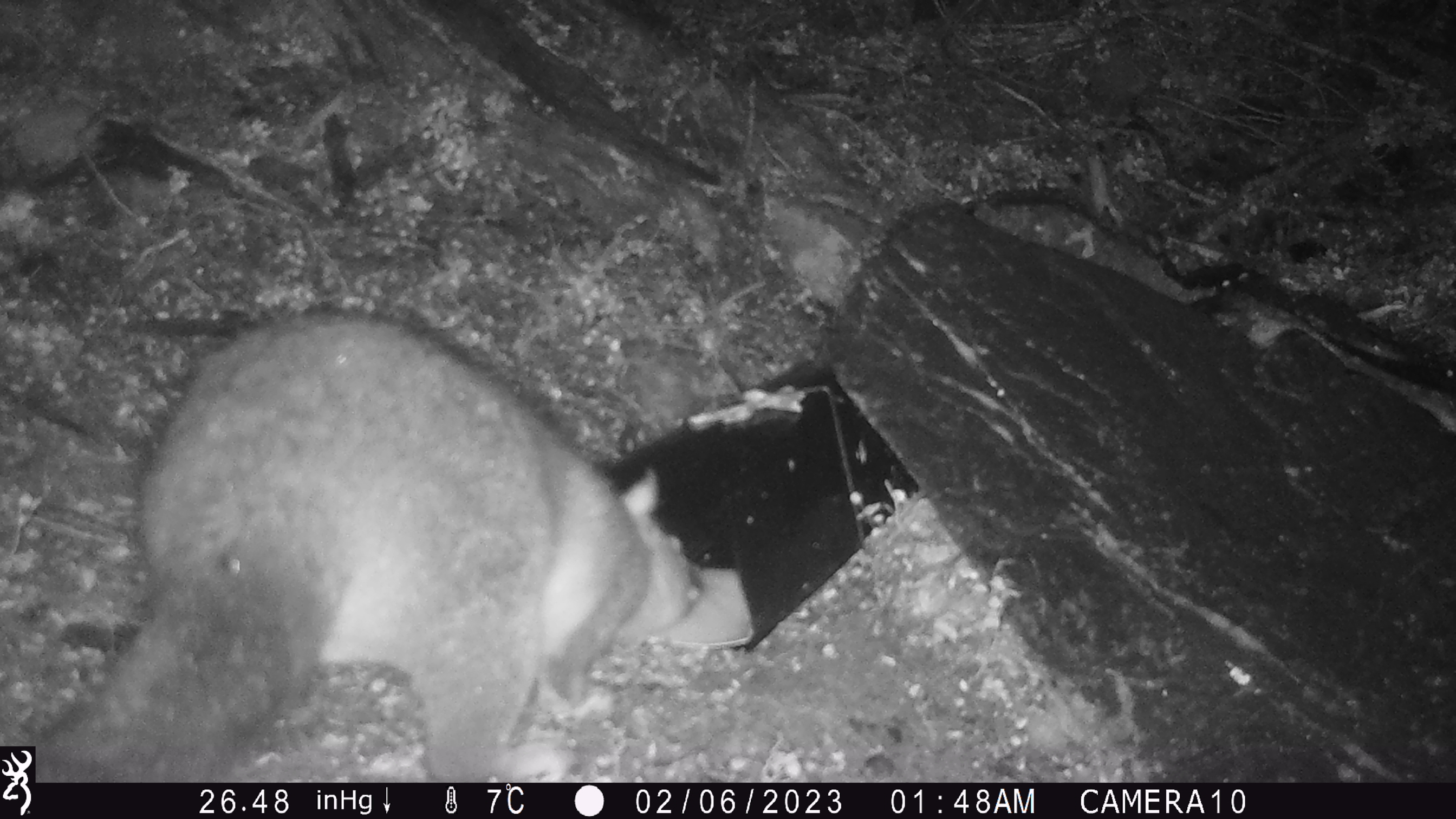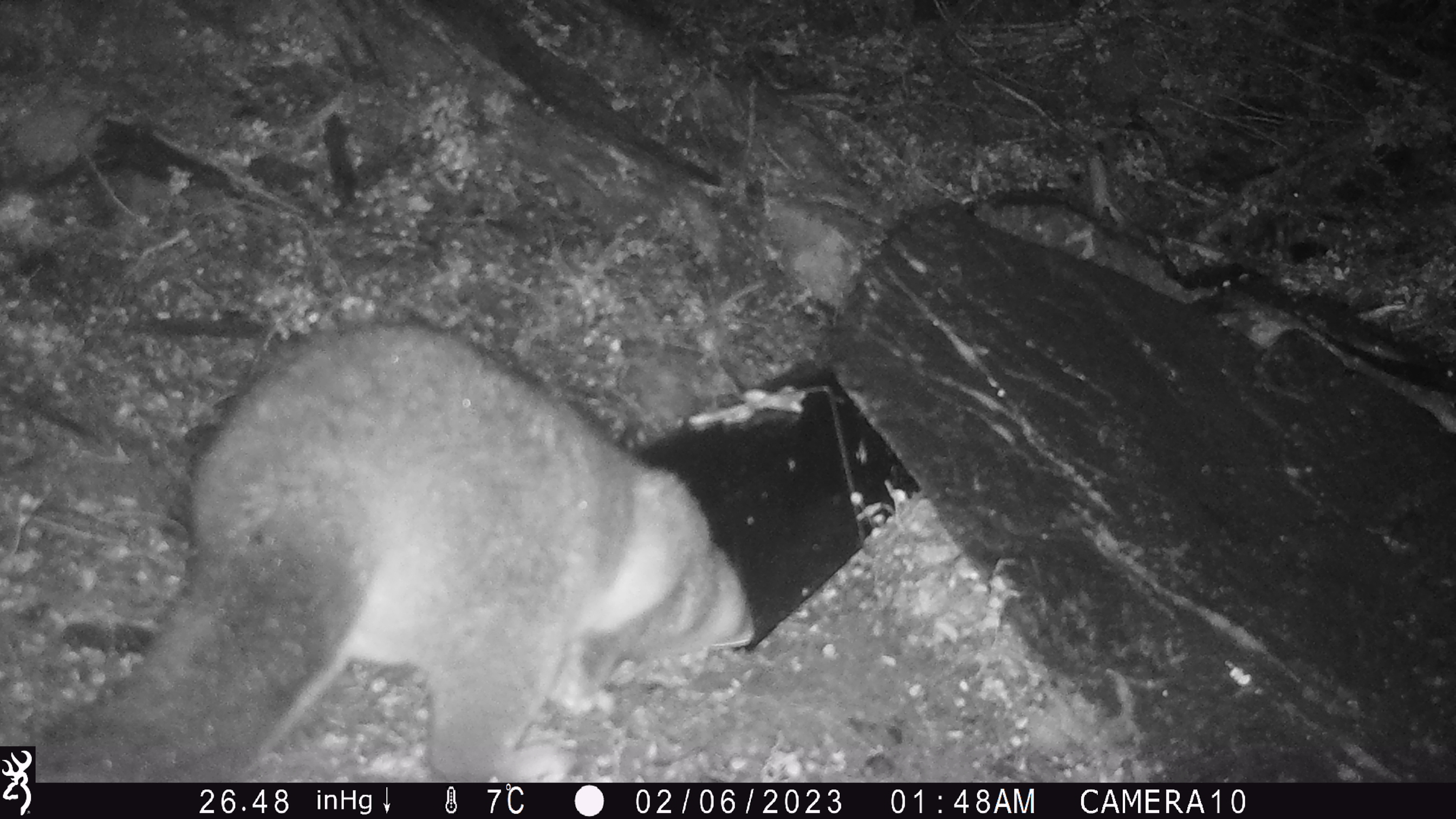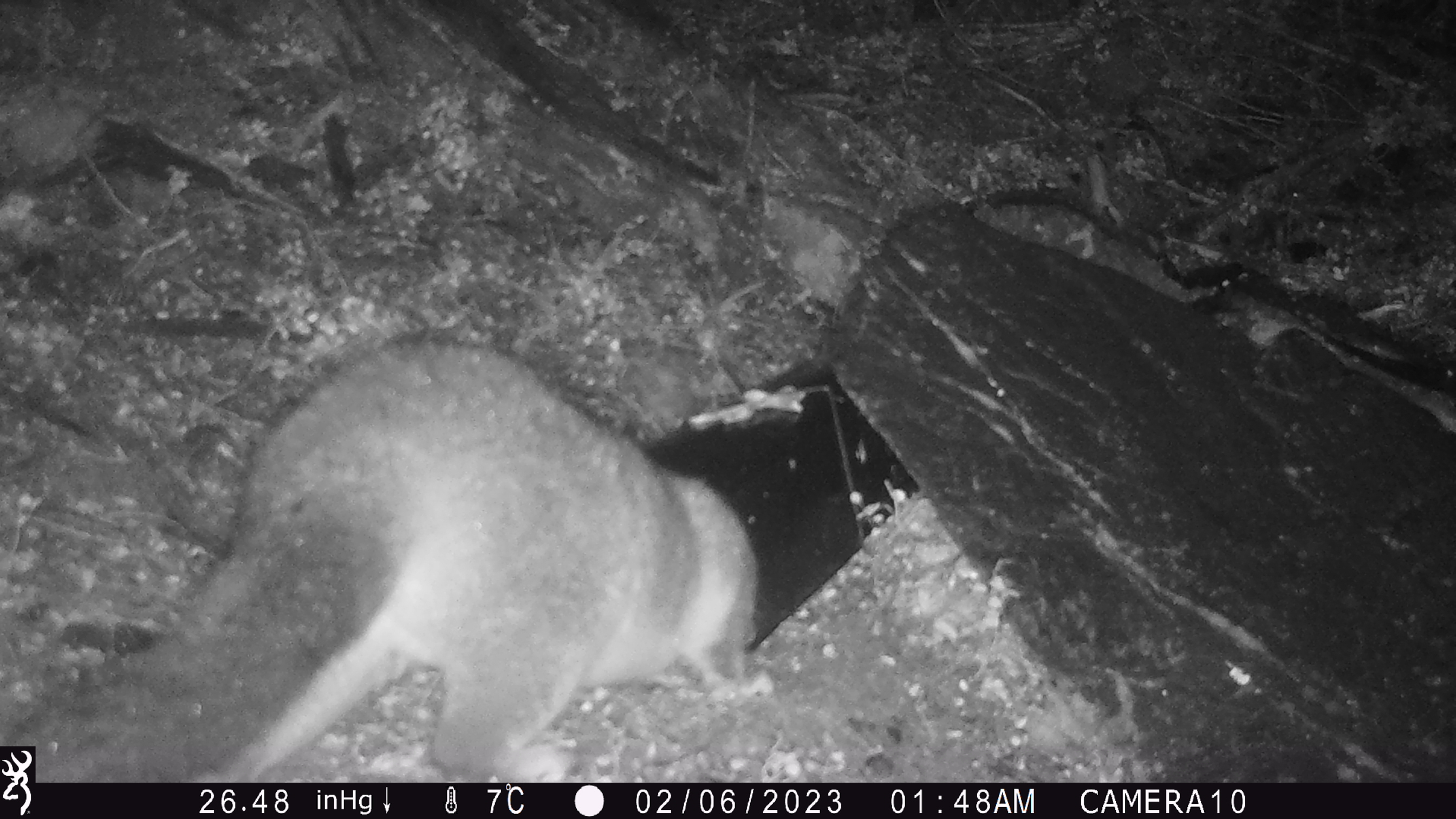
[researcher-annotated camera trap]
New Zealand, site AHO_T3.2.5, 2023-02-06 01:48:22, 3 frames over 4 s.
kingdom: Animalia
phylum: Chordata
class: Mammalia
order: Carnivora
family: Mustelidae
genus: Mustela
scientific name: Mustela erminea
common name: stoat